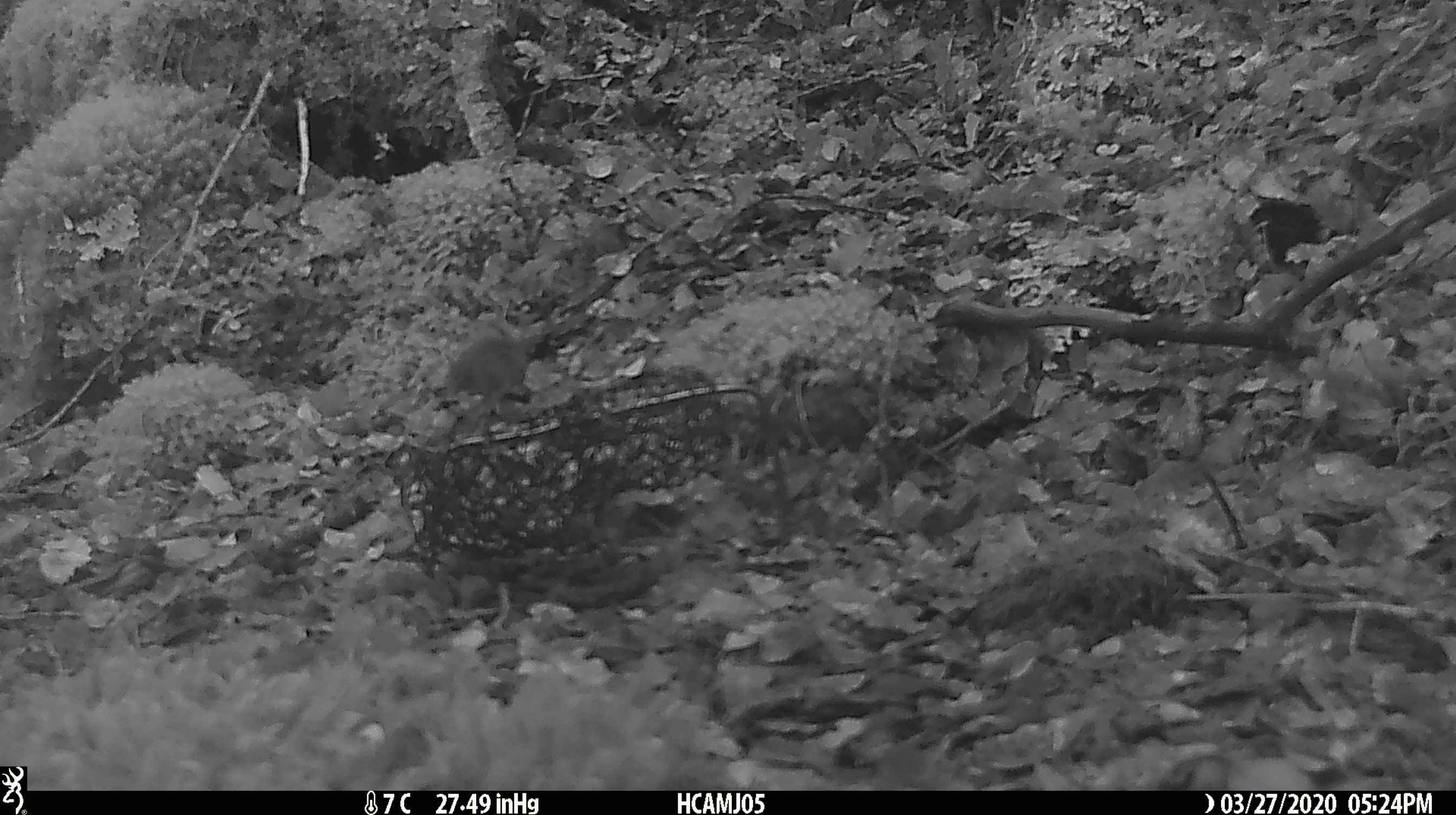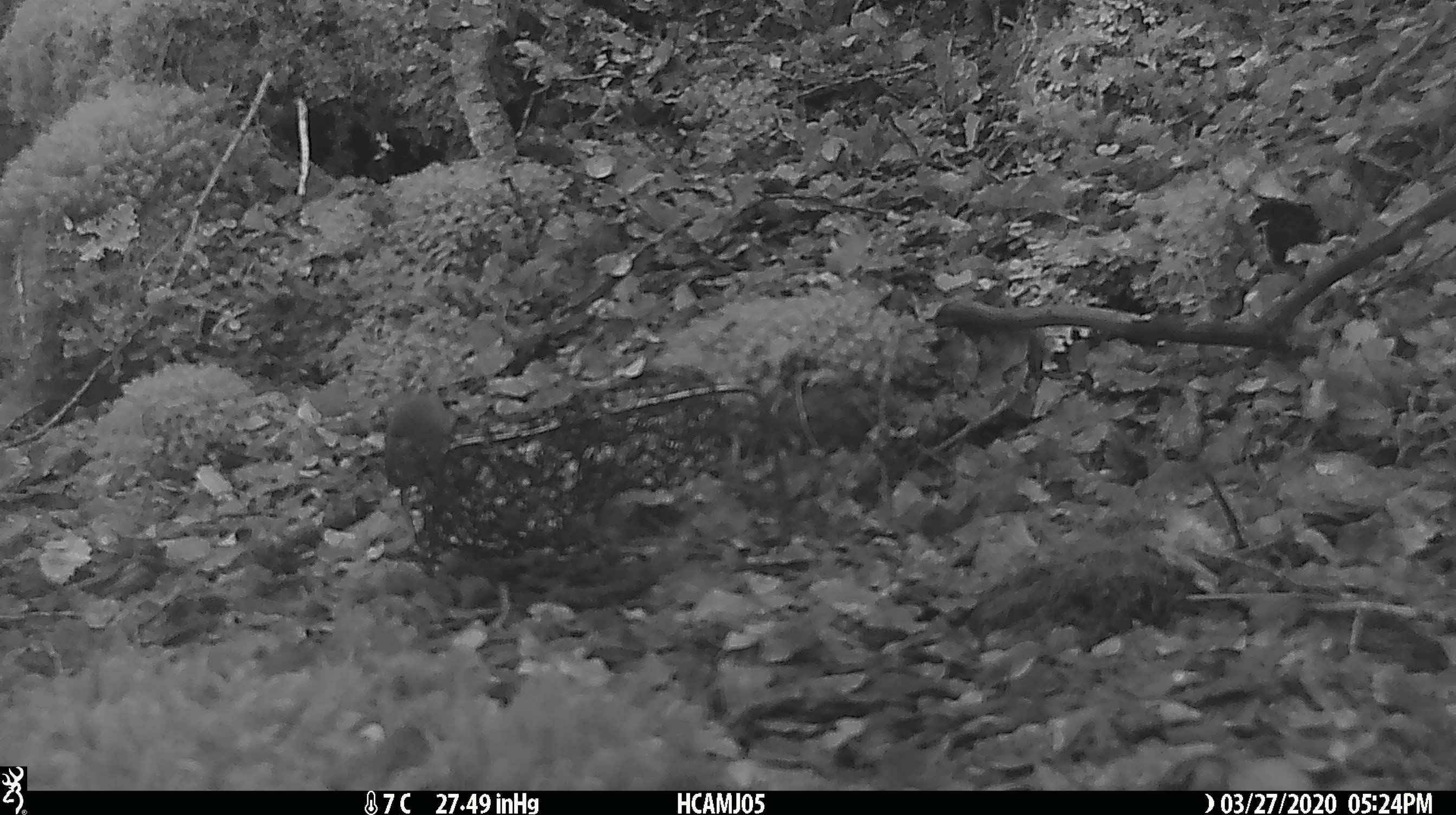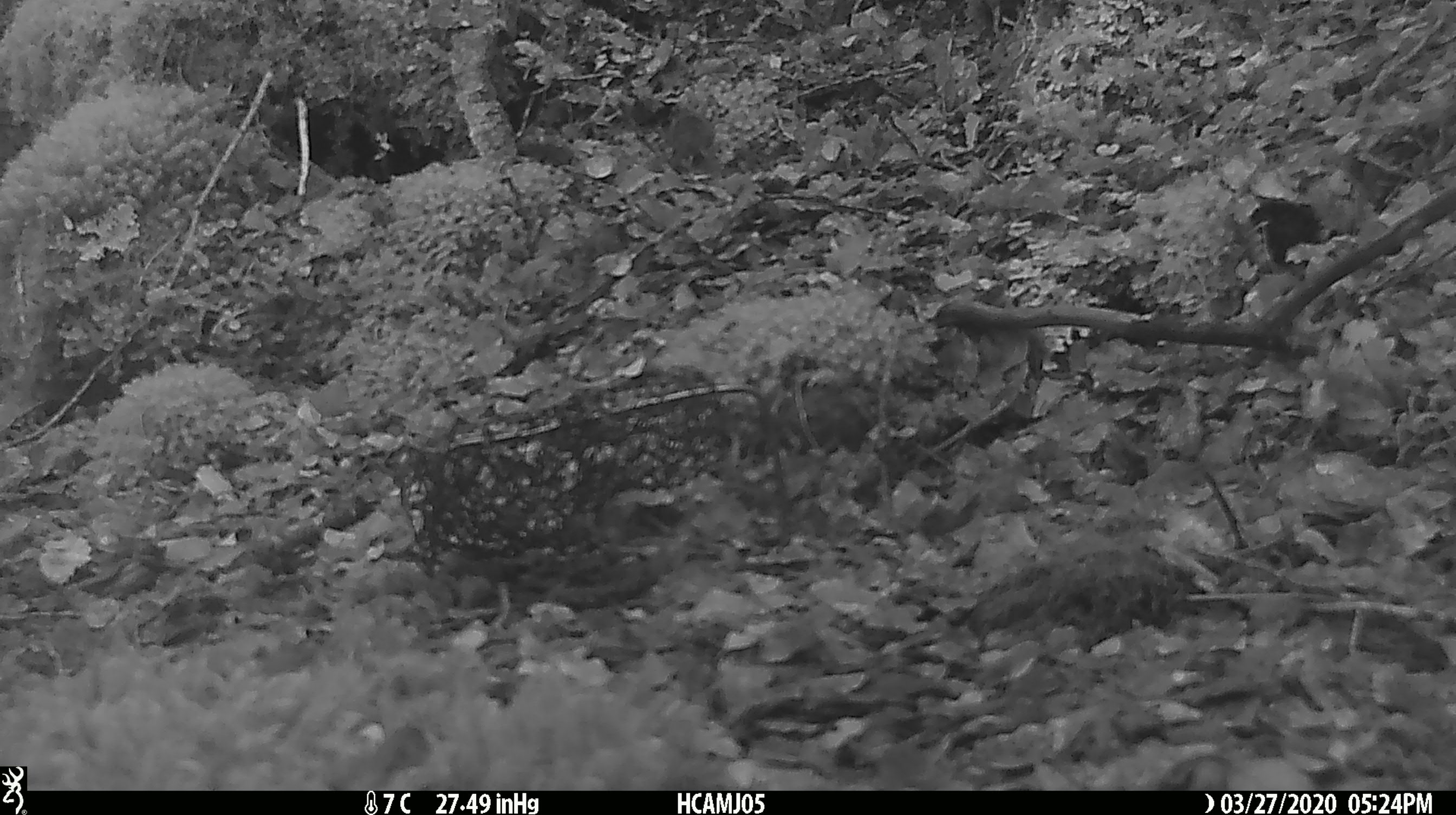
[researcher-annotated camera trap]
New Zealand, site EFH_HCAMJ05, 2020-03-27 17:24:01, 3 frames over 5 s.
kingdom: Animalia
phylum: Chordata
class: Mammalia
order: Rodentia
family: Muridae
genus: Mus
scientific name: Mus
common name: mouse